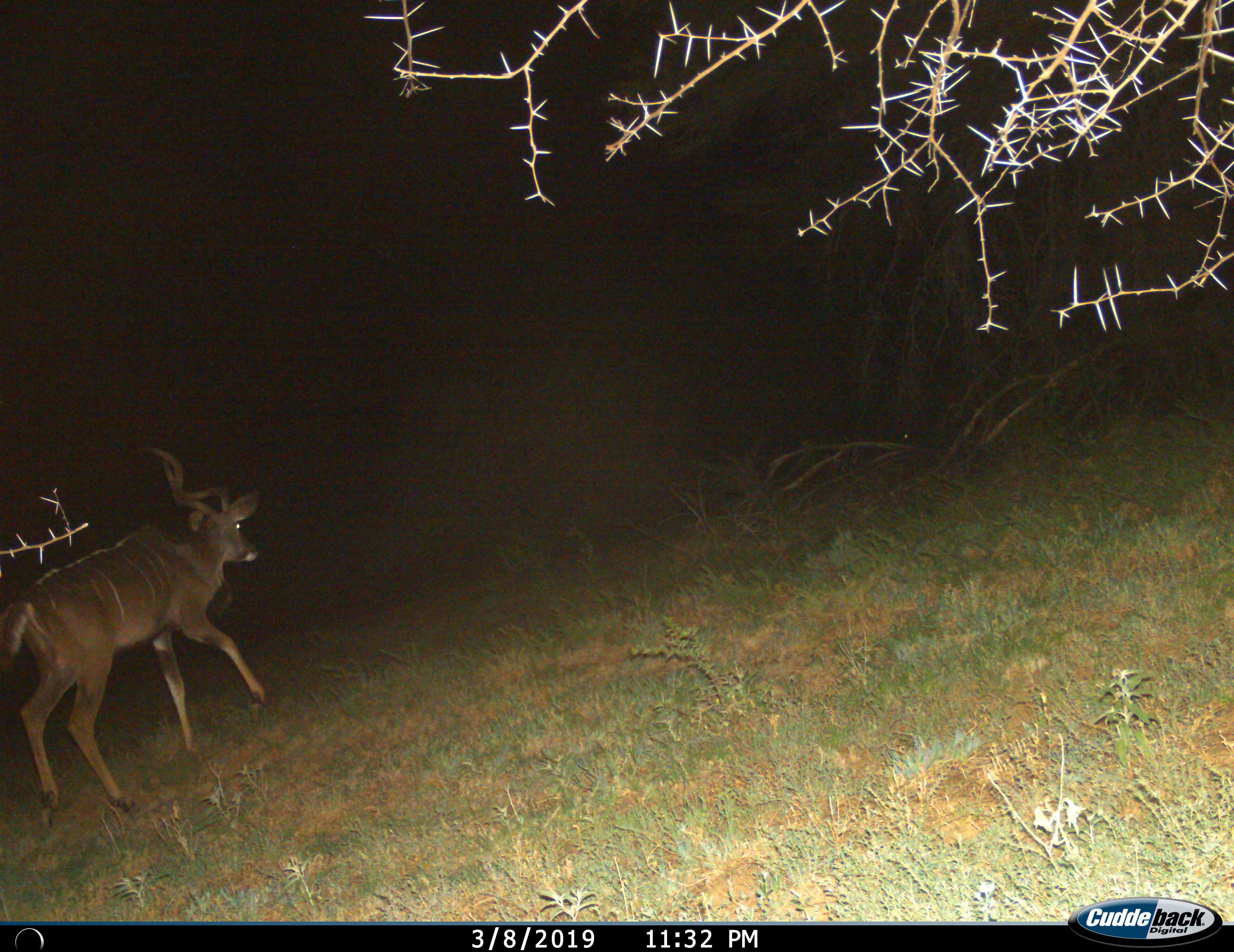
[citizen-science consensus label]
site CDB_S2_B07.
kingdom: Animalia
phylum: Chordata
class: Mammalia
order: Artiodactyla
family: Bovidae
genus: Tragelaphus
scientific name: Tragelaphus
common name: kudu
Kudu (Tragelaphus), count 1. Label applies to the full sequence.